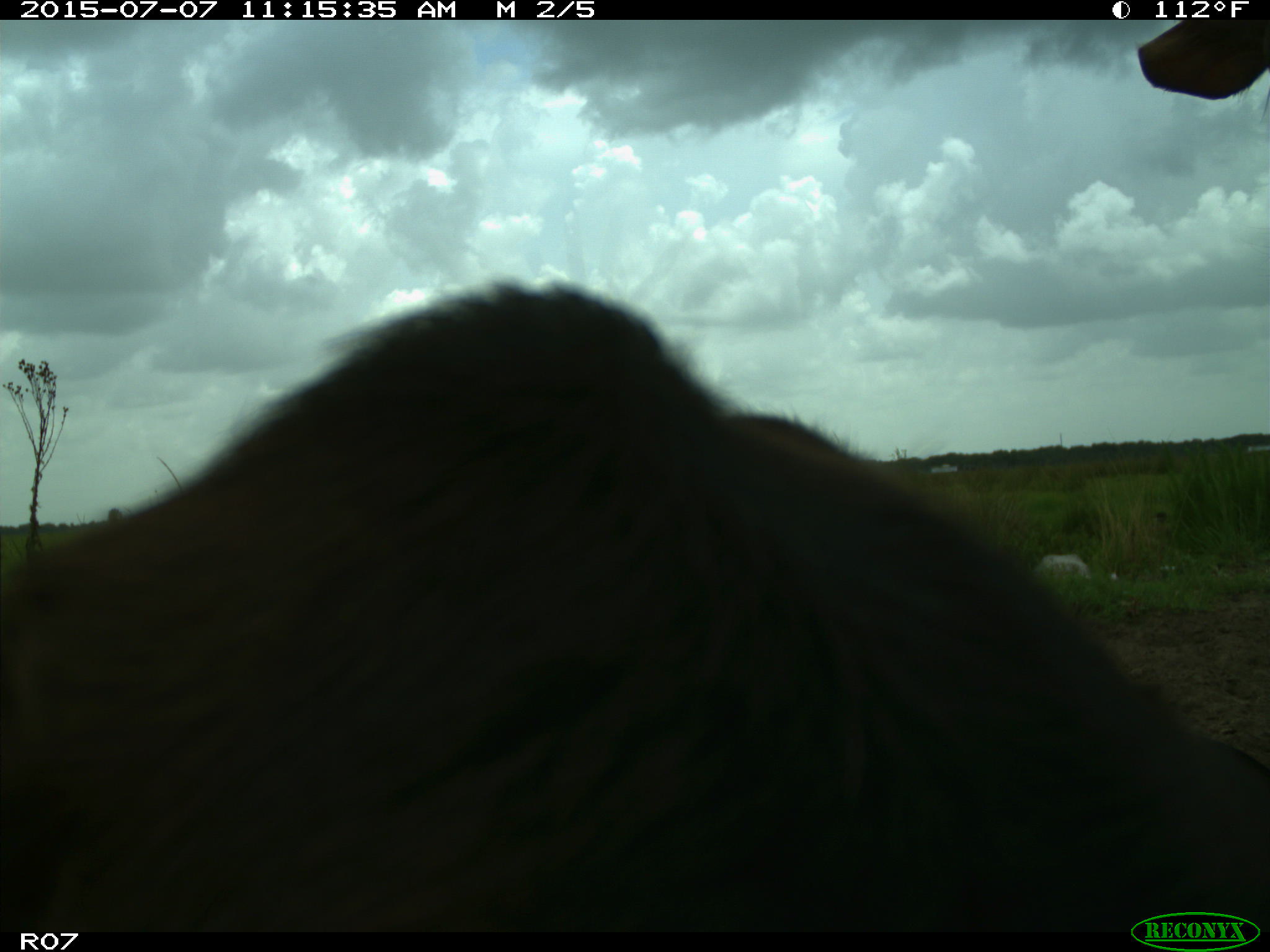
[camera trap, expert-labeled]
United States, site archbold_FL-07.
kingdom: Animalia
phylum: Chordata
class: Mammalia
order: Artiodactyla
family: Bovidae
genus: Bos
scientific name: Bos taurus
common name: domestic cow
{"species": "Bos taurus (domestic cow)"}